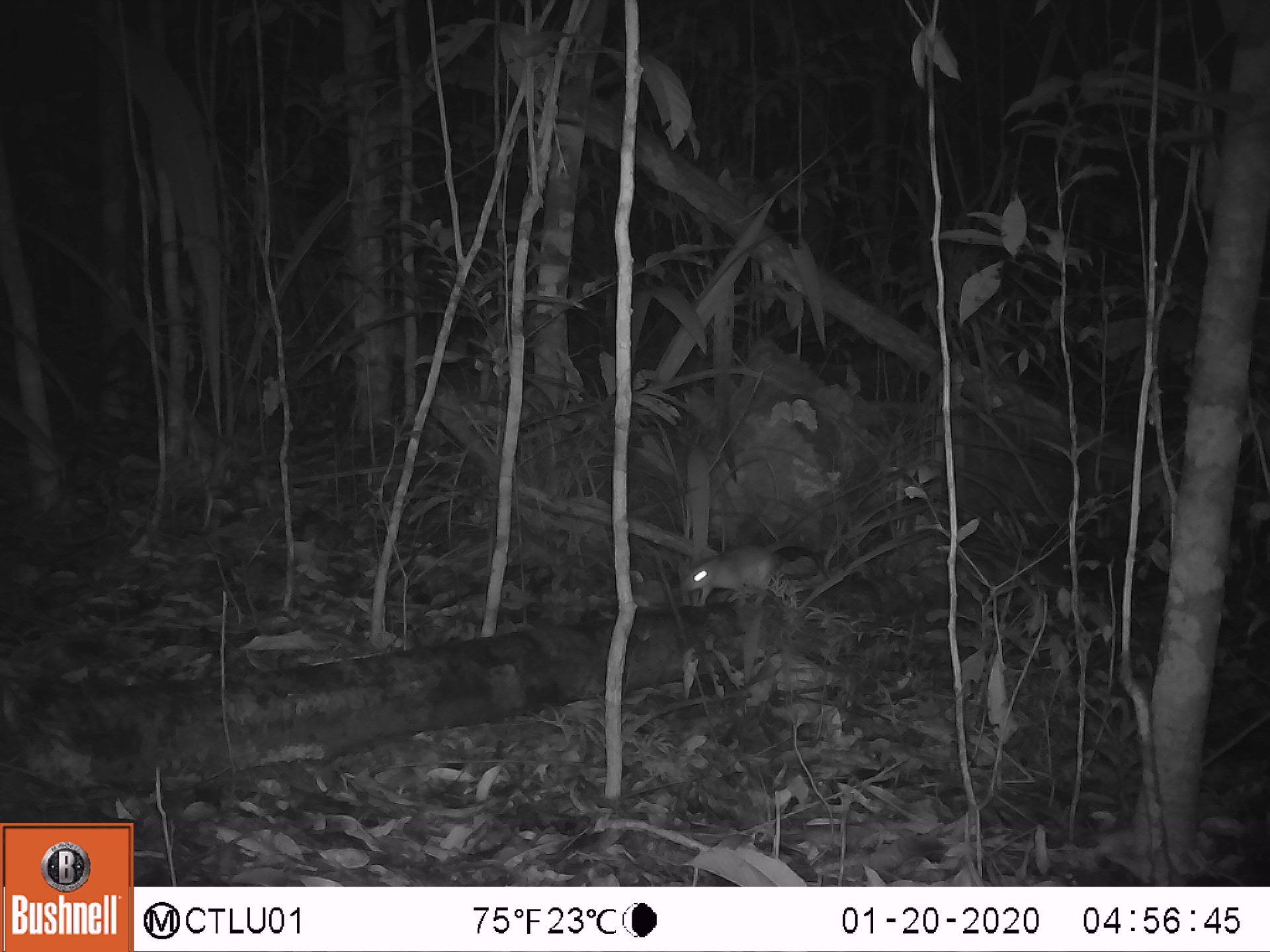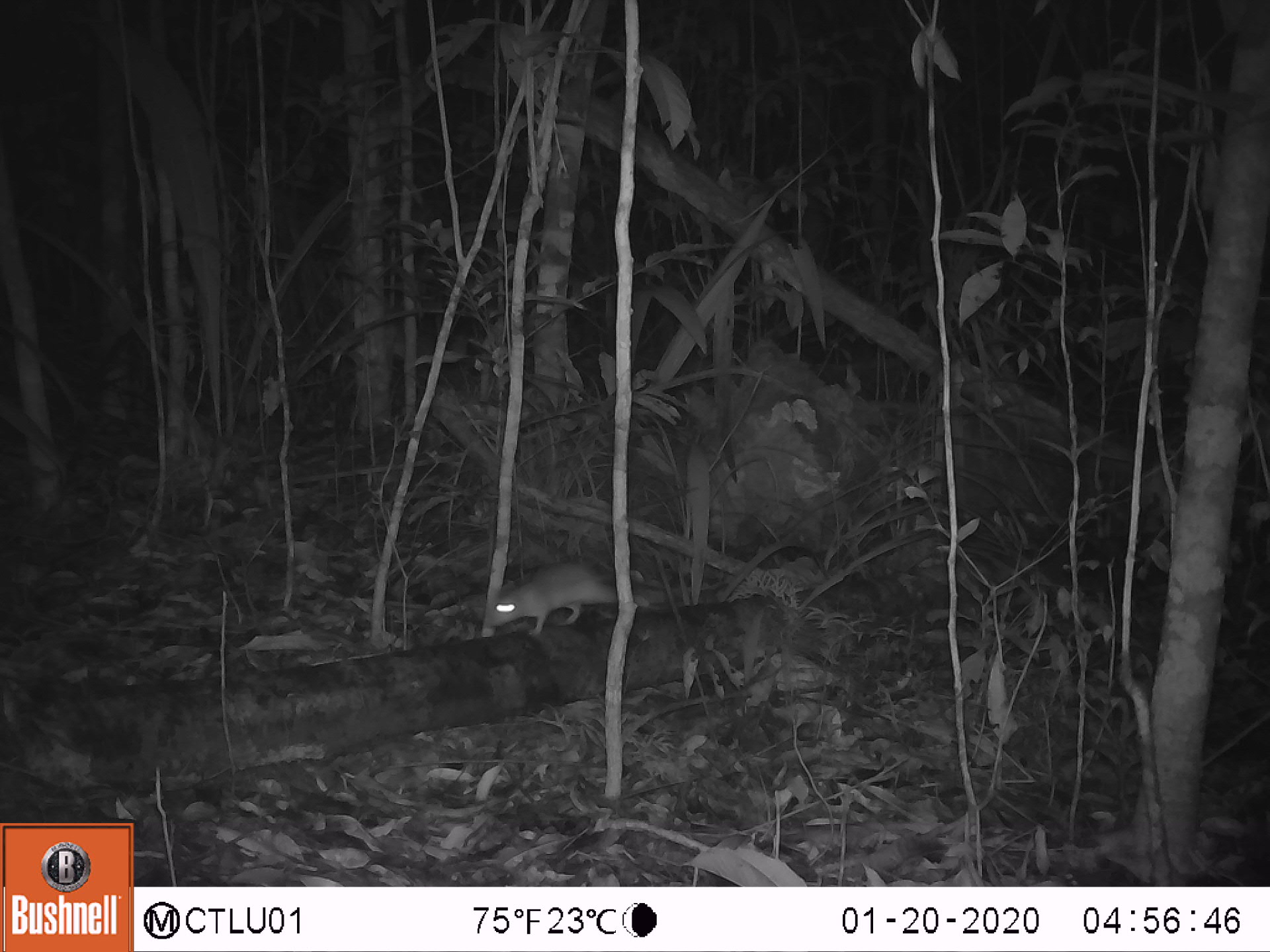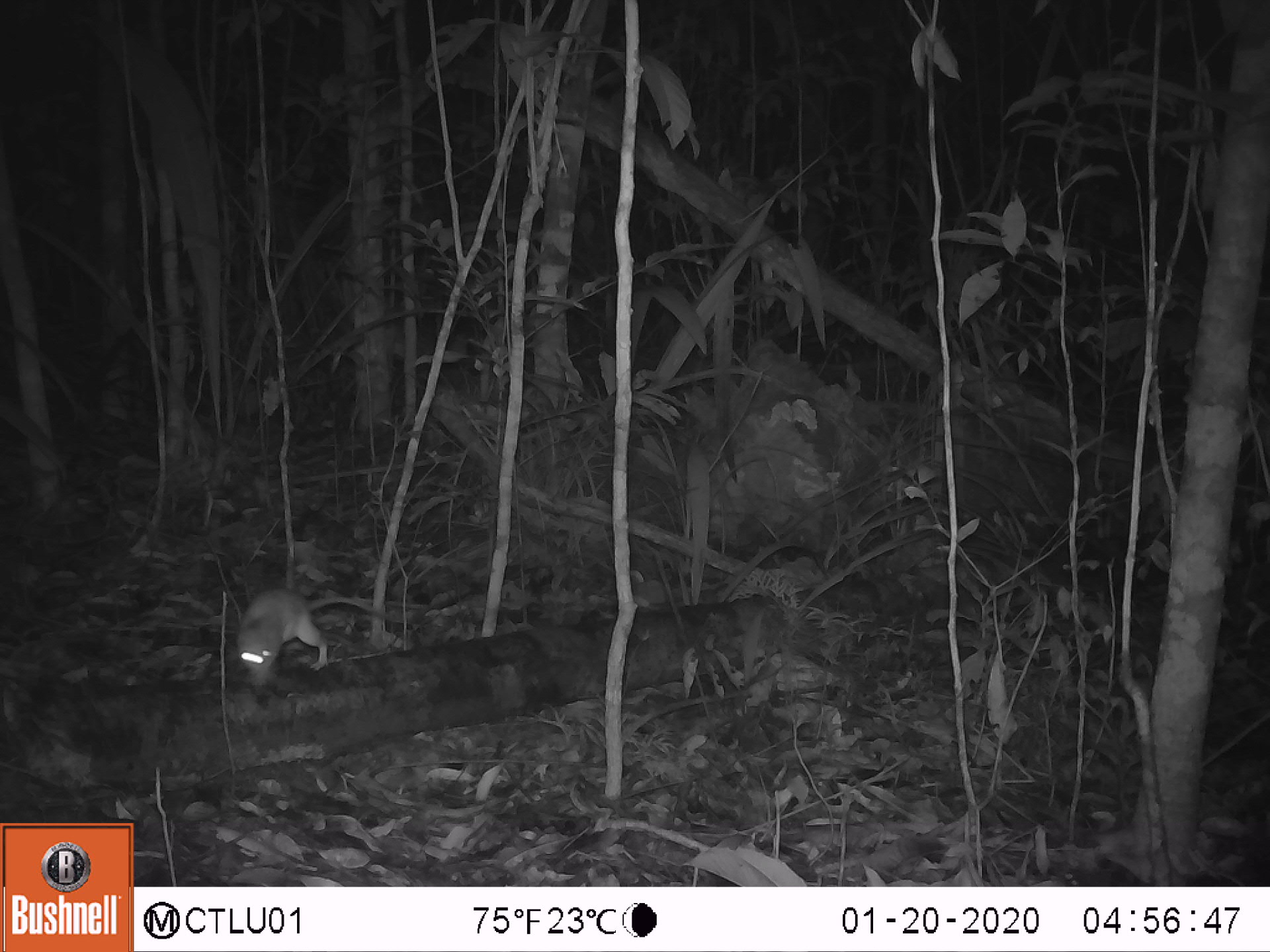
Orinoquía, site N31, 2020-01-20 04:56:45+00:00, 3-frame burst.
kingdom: Animalia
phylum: Chordata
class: Mammalia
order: Rodentia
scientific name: Rodentia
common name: rodent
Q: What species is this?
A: Rodent (Rodentia).